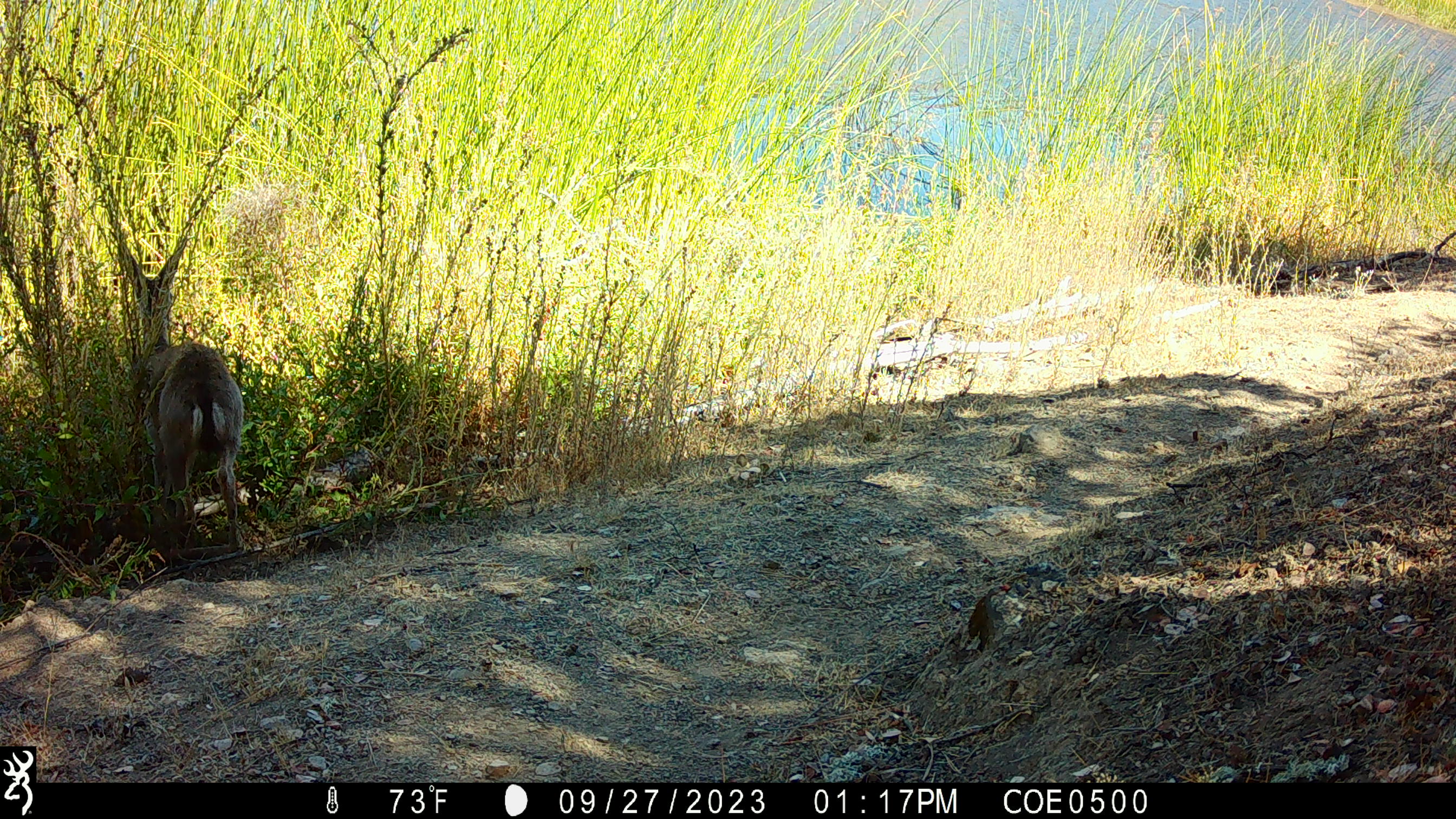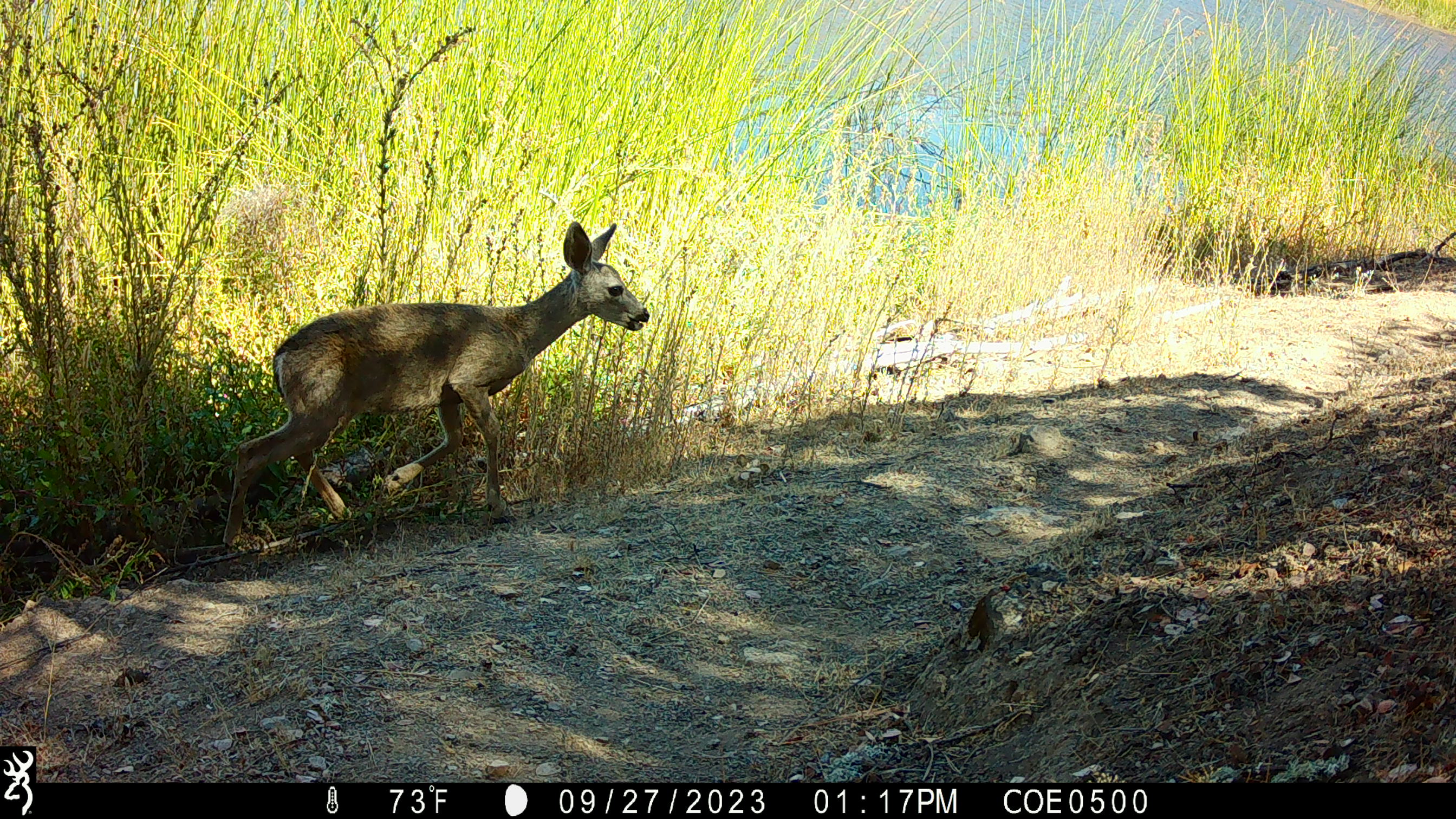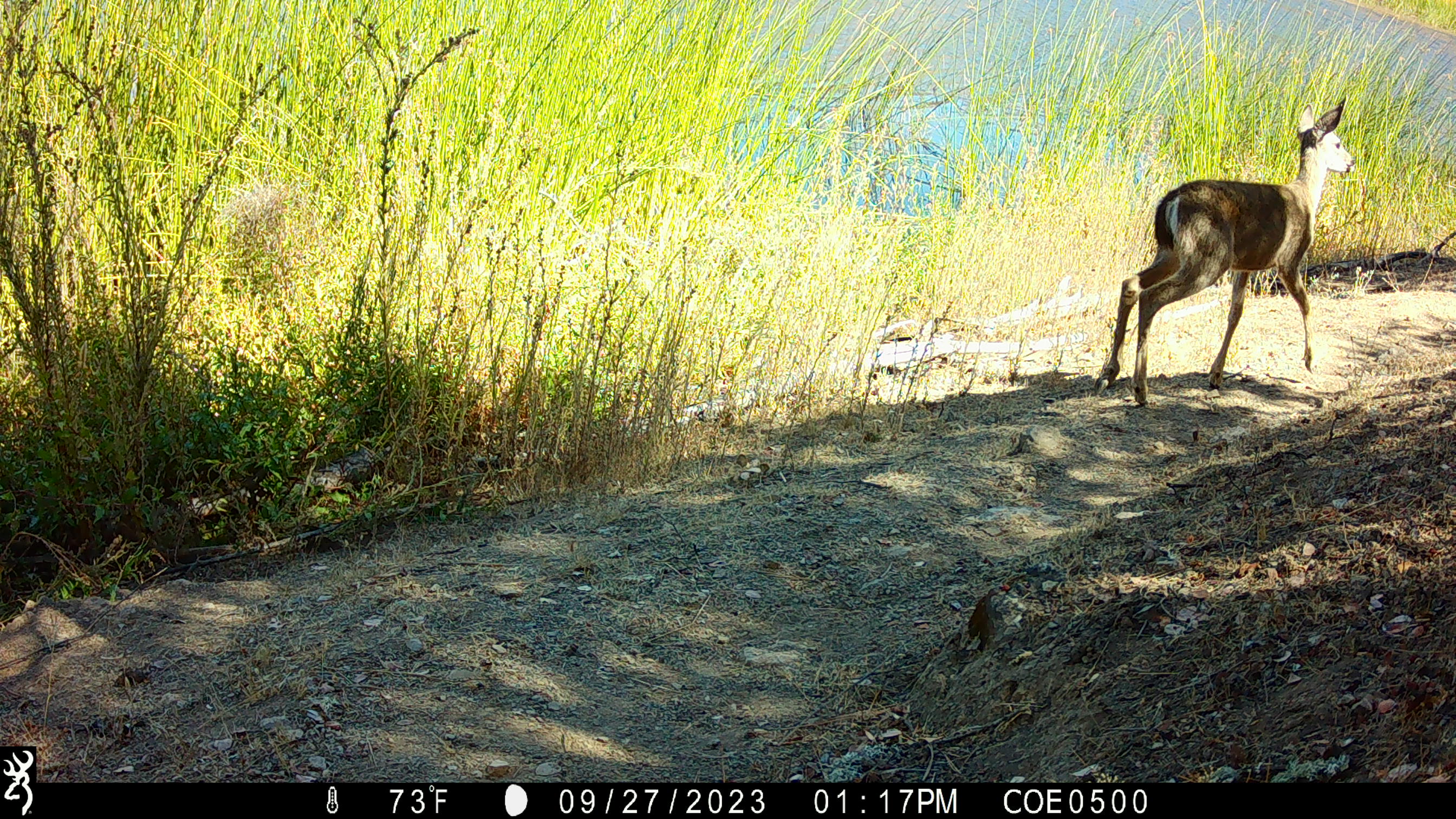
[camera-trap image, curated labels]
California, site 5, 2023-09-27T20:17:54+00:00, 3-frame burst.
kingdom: Animalia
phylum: Chordata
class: Mammalia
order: Artiodactyla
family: Cervidae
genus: Odocoileus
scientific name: Odocoileus hemionus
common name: mule deer